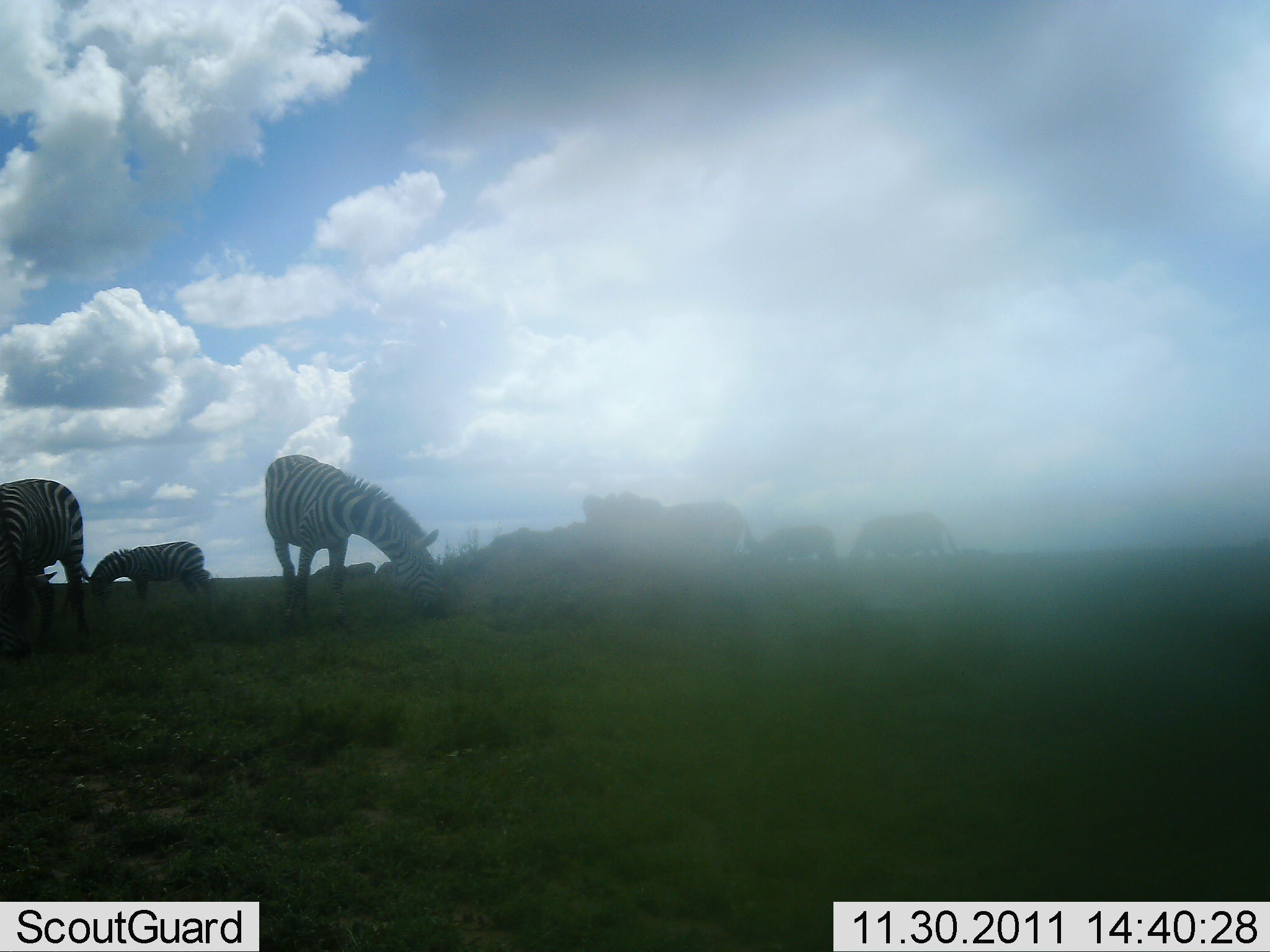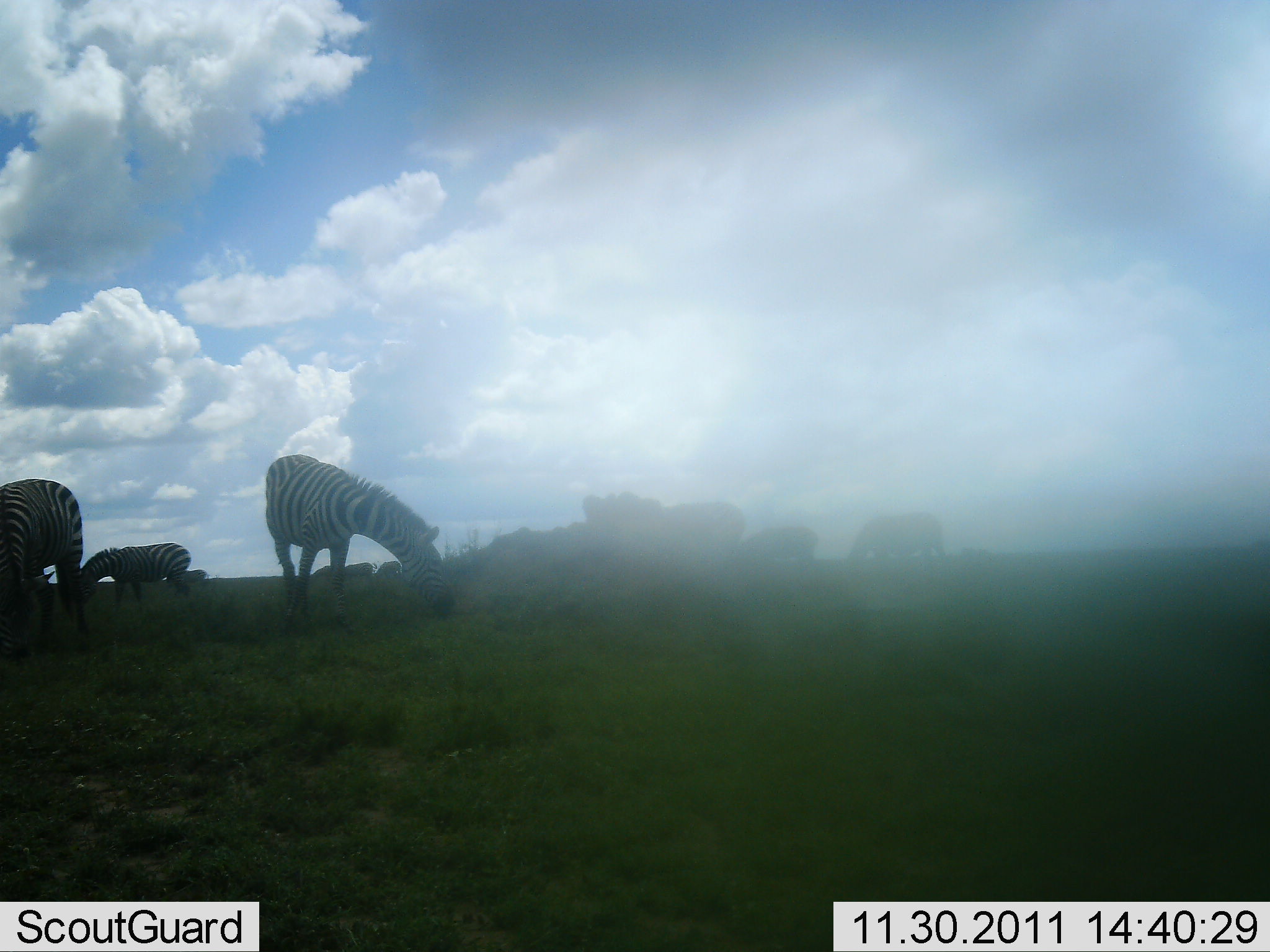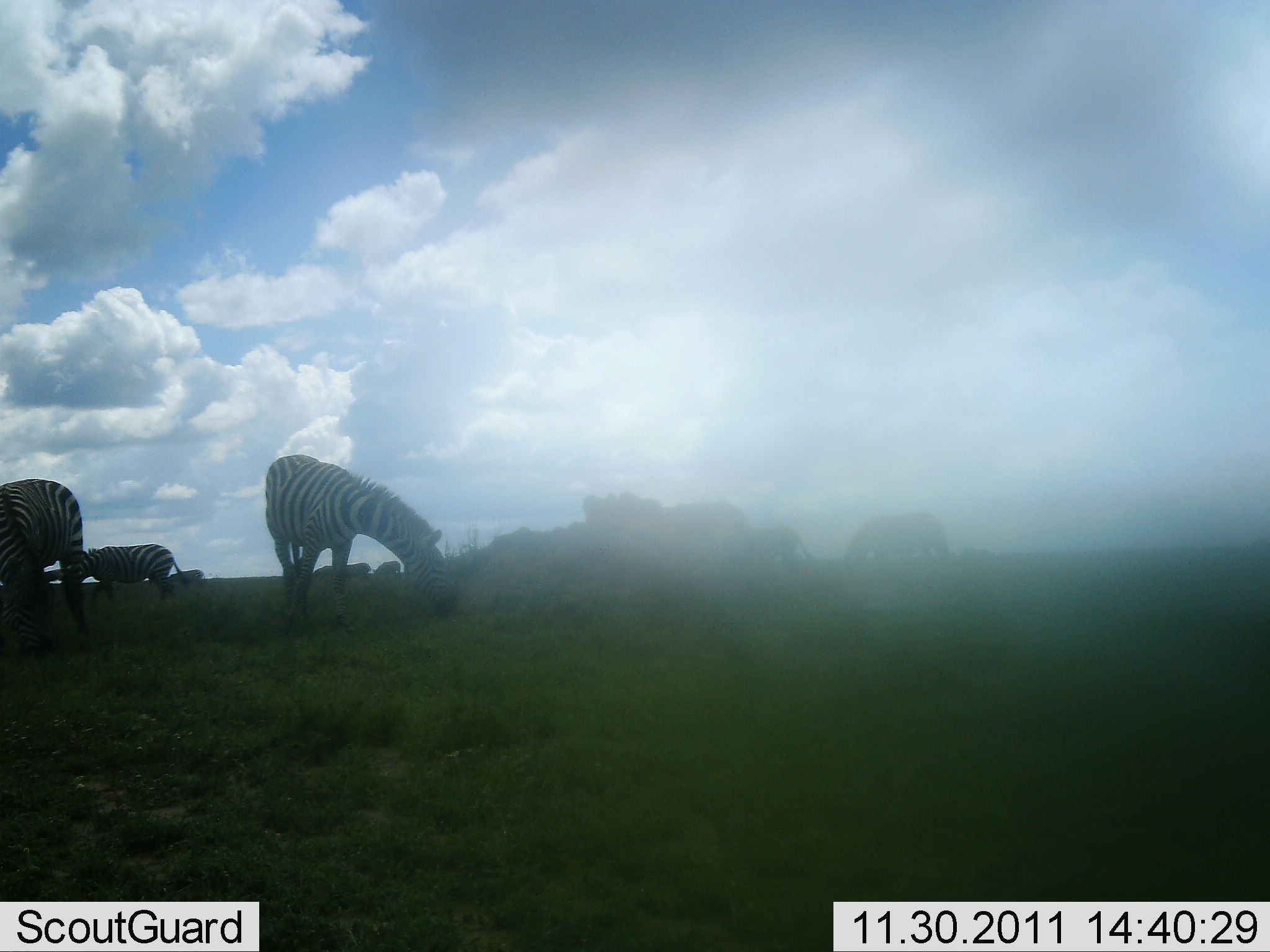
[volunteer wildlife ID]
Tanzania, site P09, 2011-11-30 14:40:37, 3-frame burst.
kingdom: Animalia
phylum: Chordata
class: Mammalia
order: Perissodactyla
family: Equidae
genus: Equus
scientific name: Equus quagga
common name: plains zebra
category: zebra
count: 8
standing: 46%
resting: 0%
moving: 15%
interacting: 0%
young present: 0%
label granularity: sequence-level